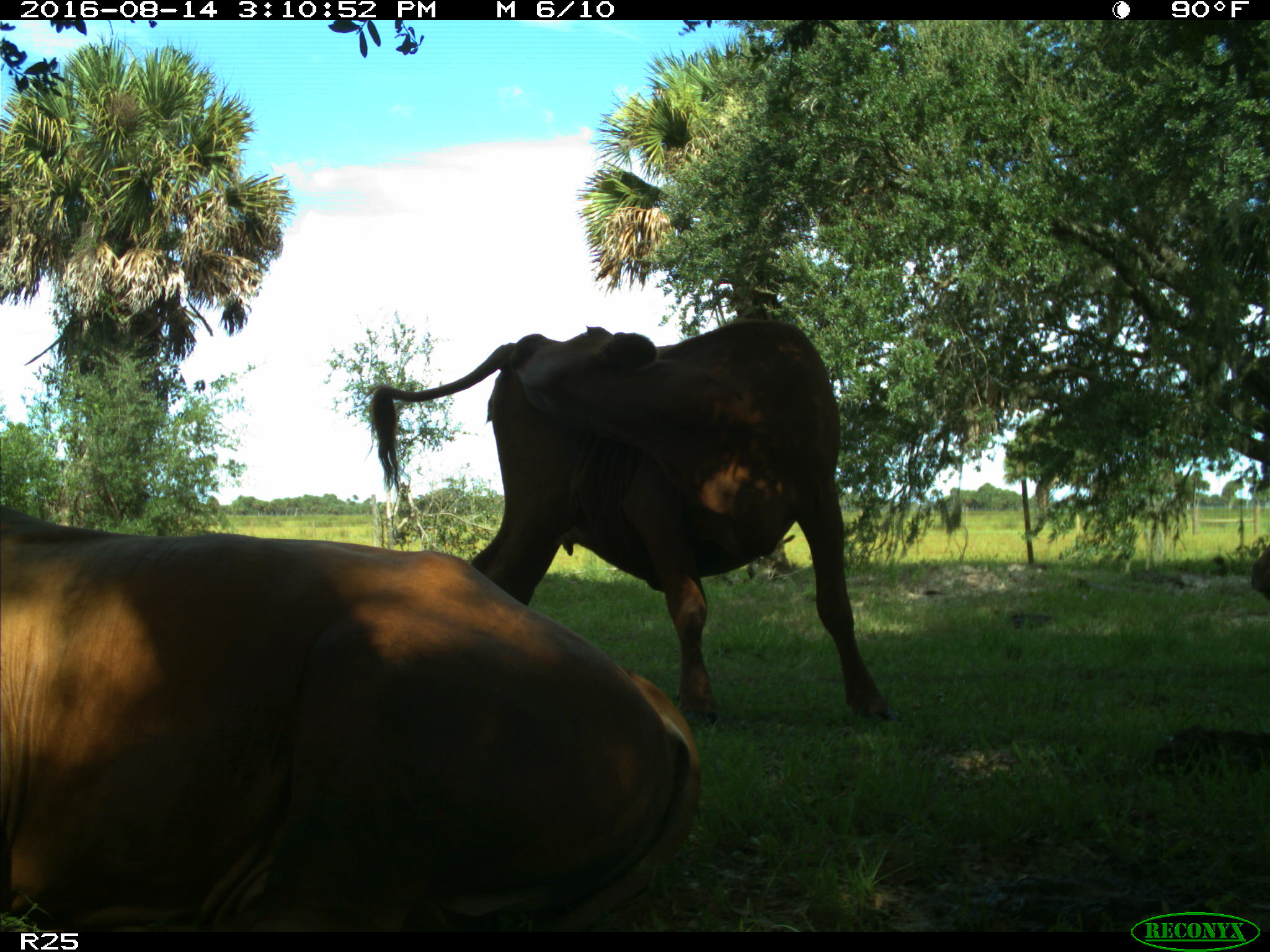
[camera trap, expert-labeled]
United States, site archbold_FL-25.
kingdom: Animalia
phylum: Chordata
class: Mammalia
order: Artiodactyla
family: Bovidae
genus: Bos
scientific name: Bos taurus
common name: domestic cow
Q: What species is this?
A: Bos taurus (domestic cow).